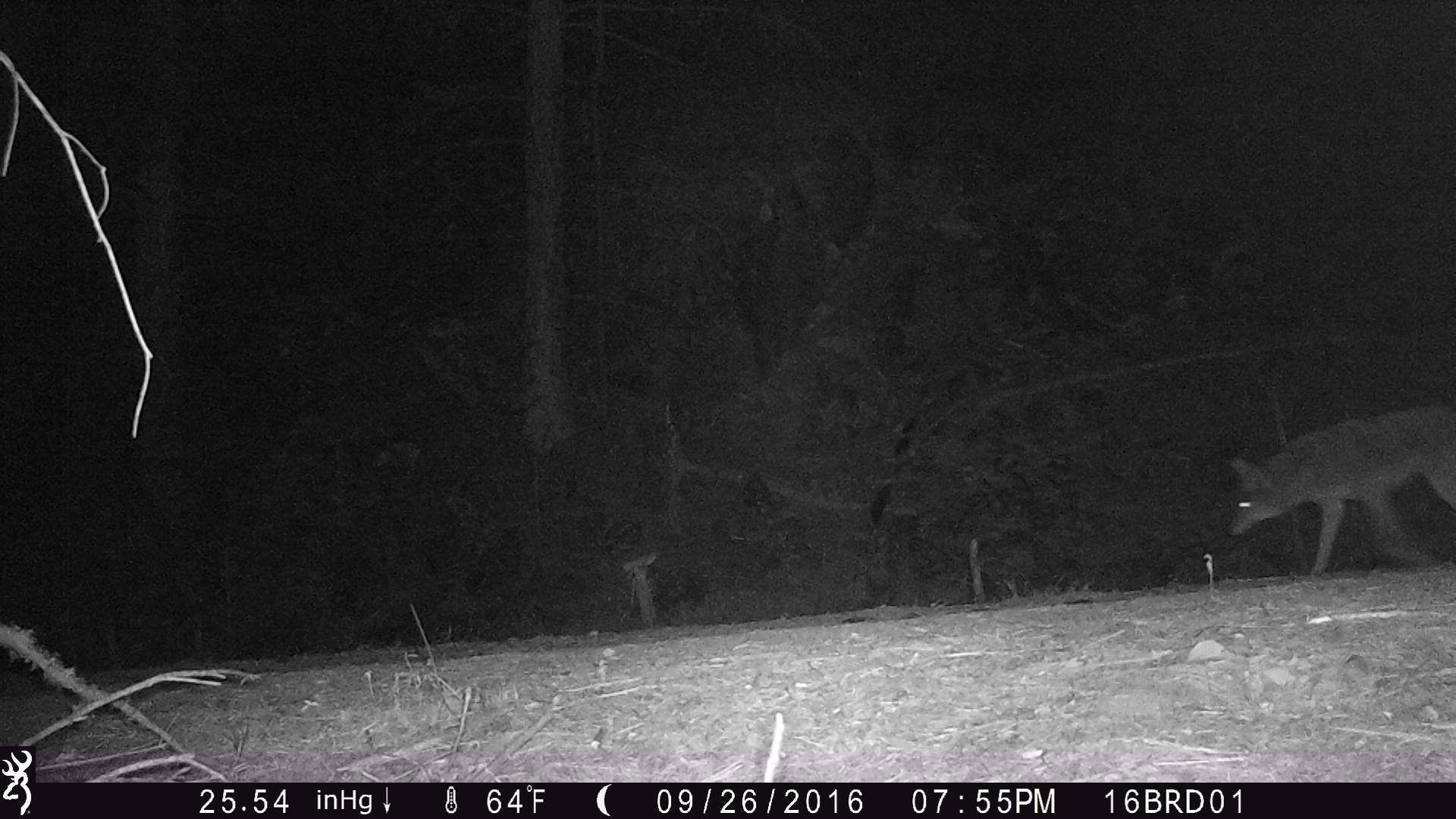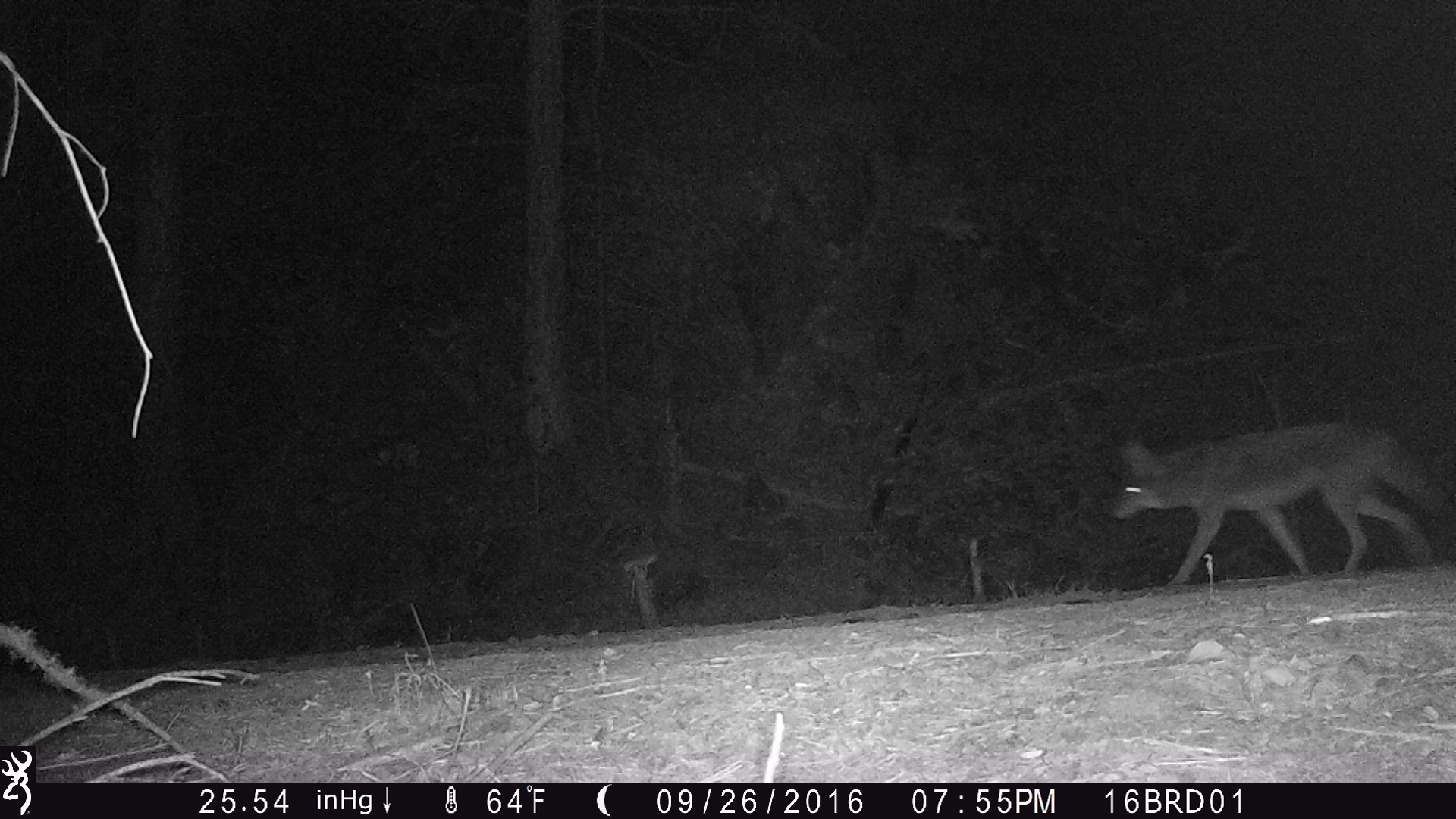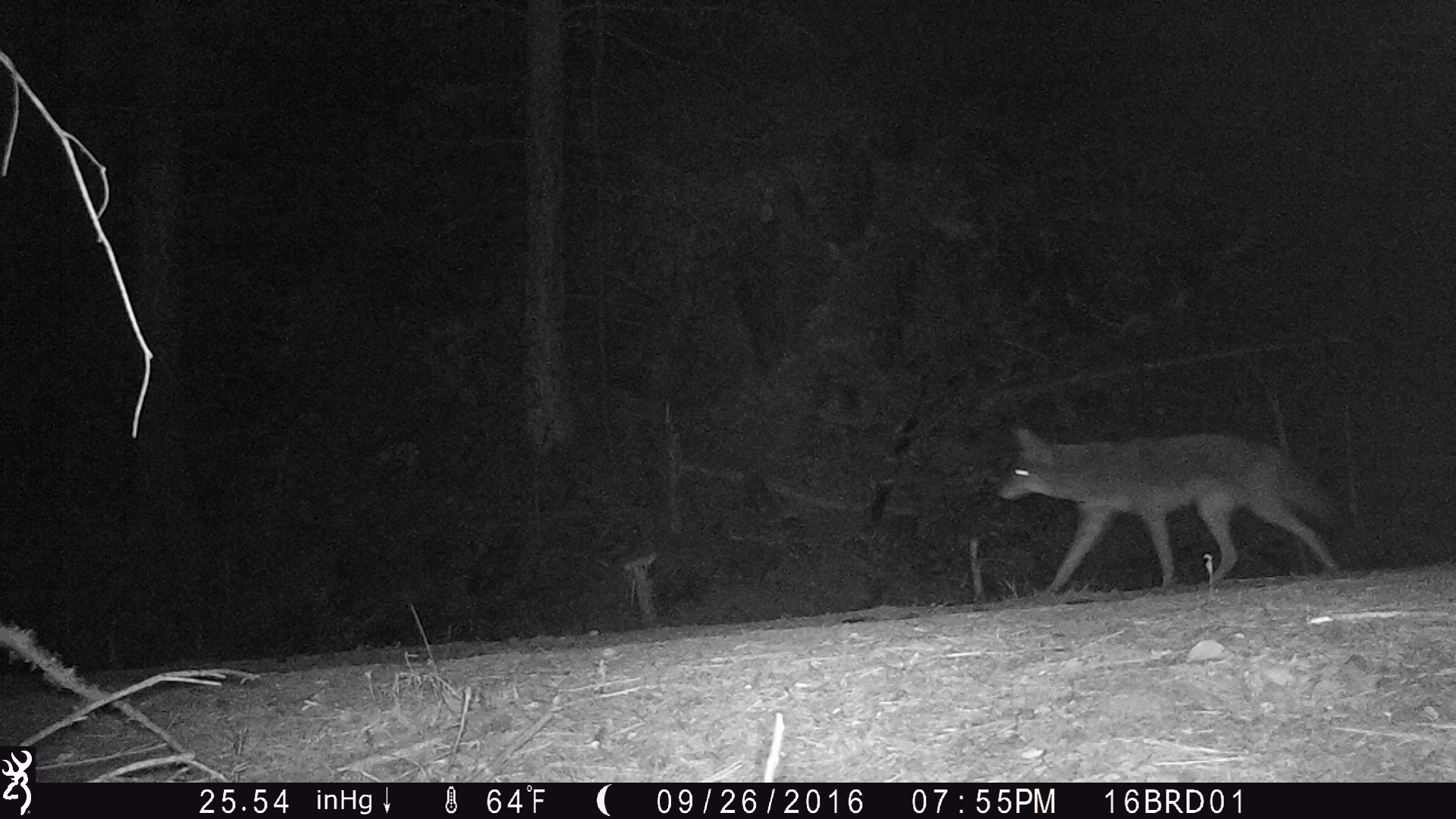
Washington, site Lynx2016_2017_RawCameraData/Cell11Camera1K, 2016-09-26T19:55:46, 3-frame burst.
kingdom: Animalia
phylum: Chordata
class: Mammalia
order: Carnivora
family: Canidae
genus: Canis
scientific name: Canis latrans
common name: coyote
Canis latrans (coyote). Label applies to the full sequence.